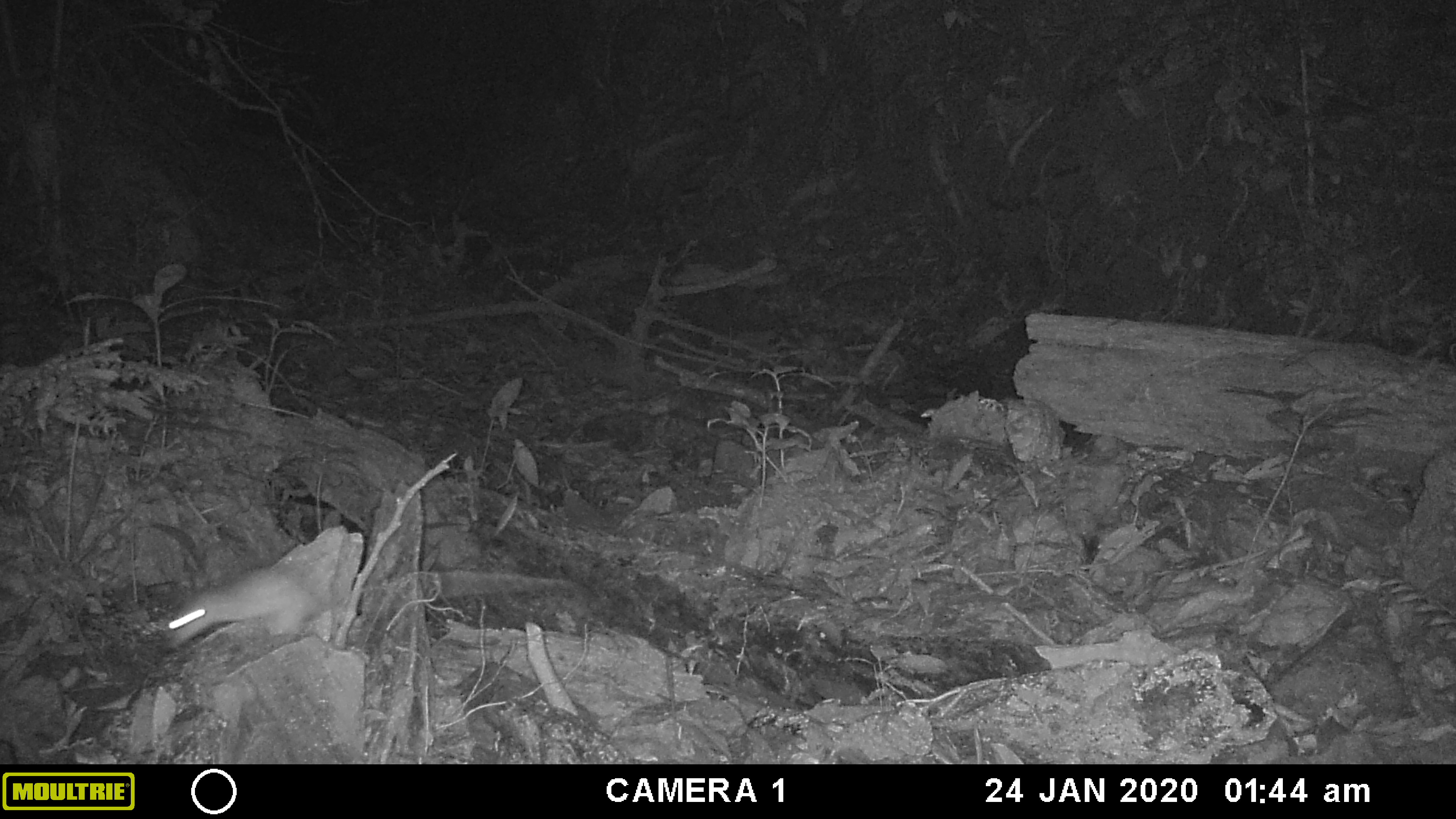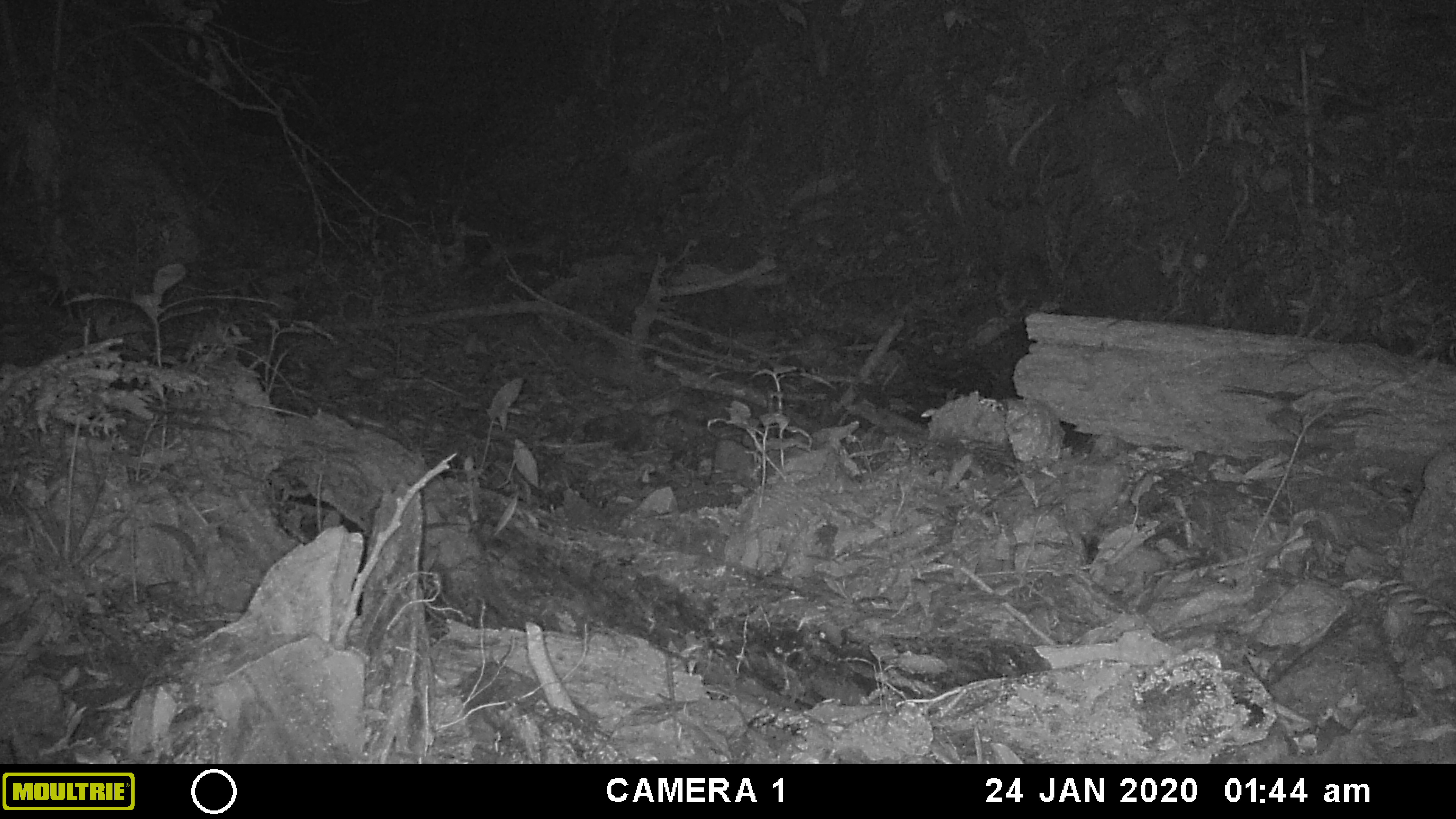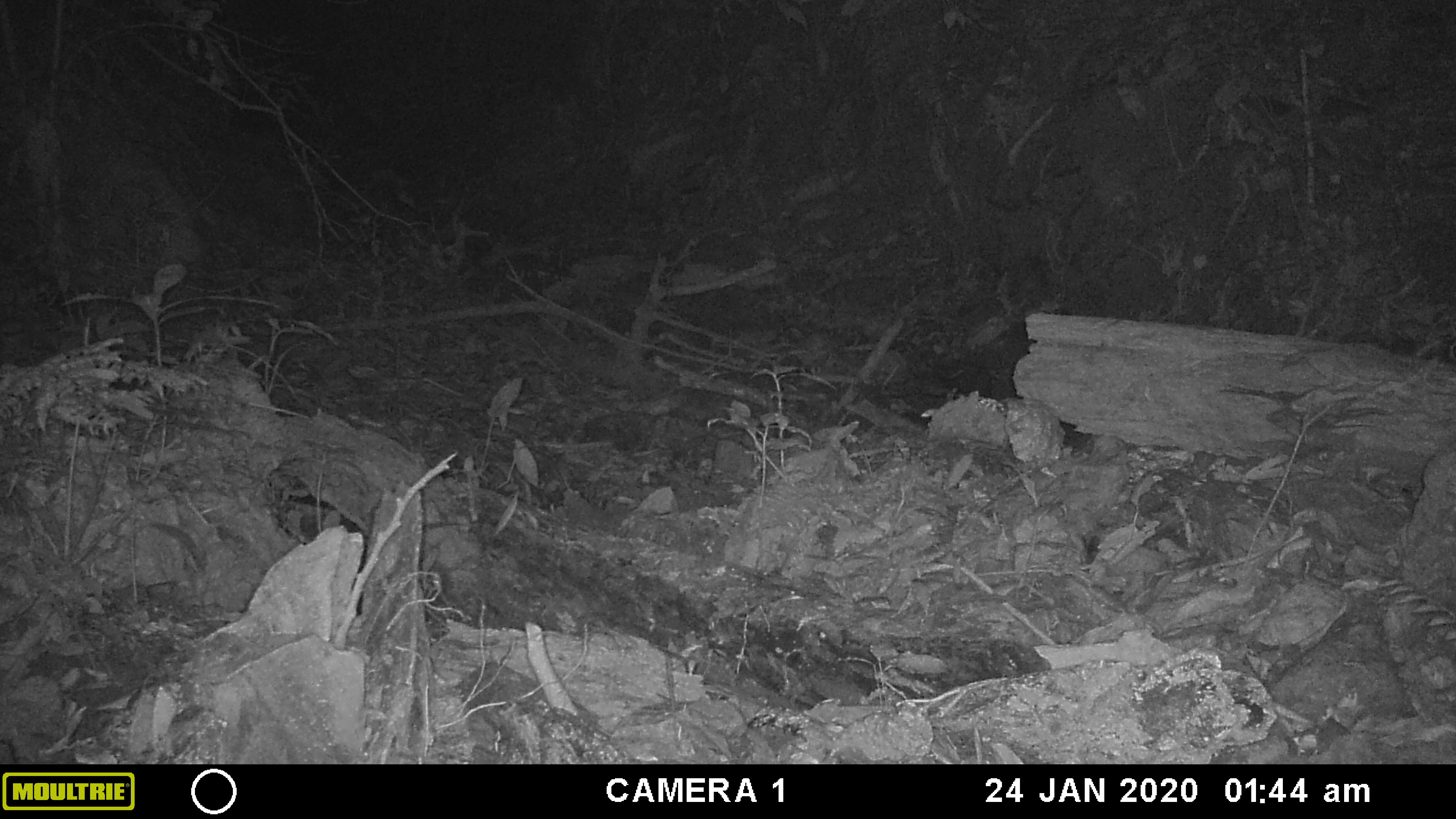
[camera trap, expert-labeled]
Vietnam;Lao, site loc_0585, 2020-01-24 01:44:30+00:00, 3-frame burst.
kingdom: Animalia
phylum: Chordata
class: Mammalia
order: Rodentia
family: Muridae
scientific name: Muridae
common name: old-world mice and rats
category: unidentified murid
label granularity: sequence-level